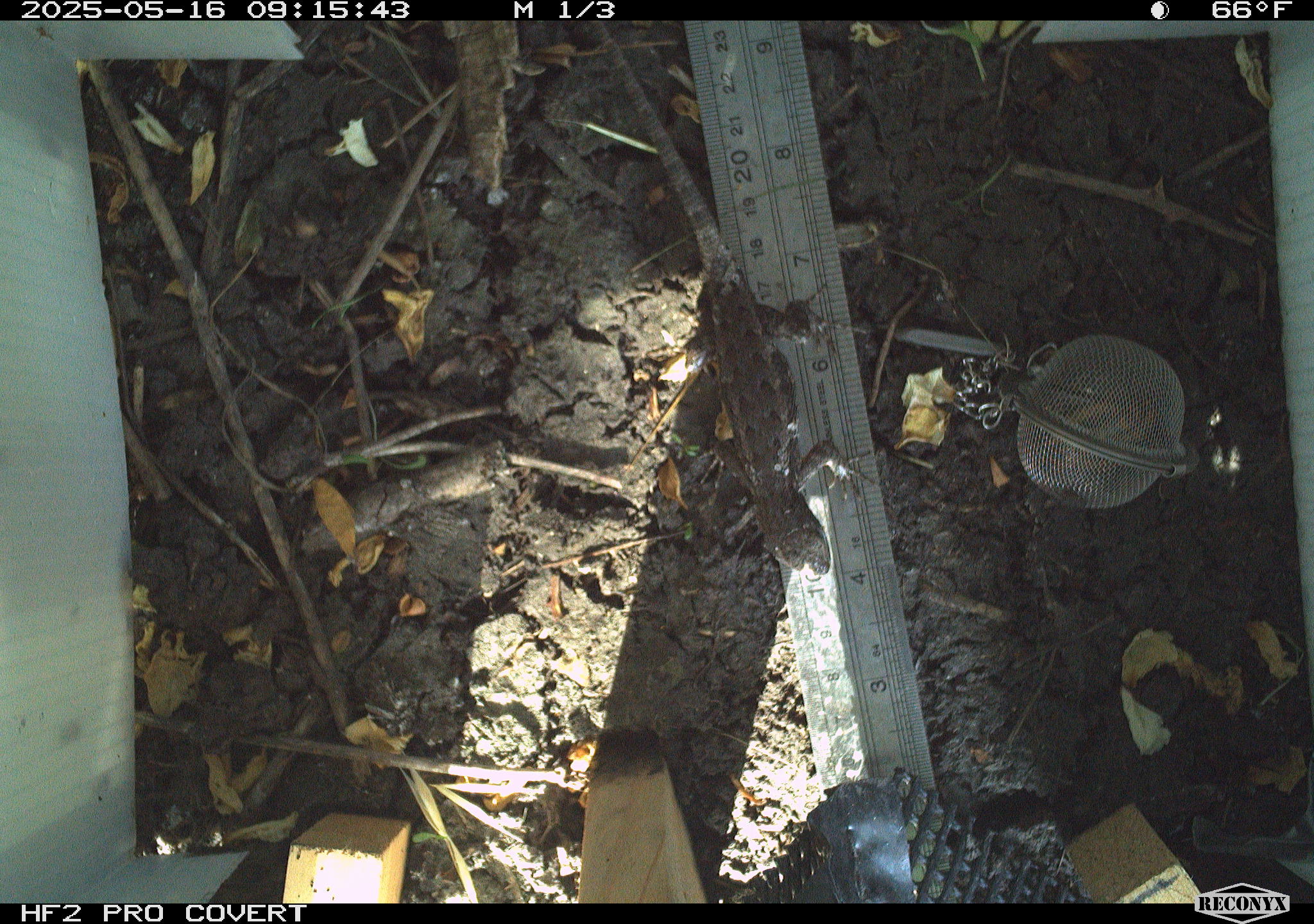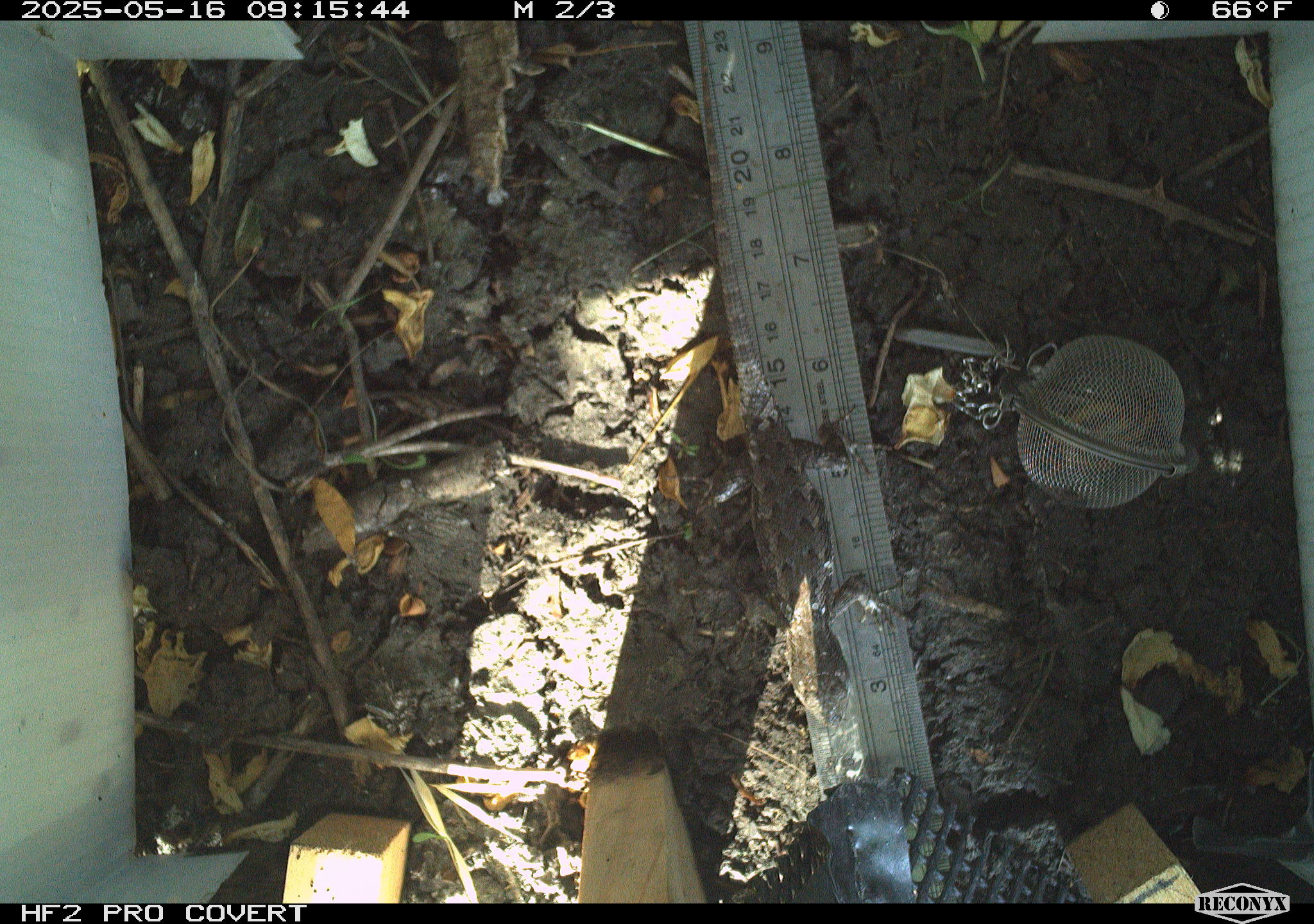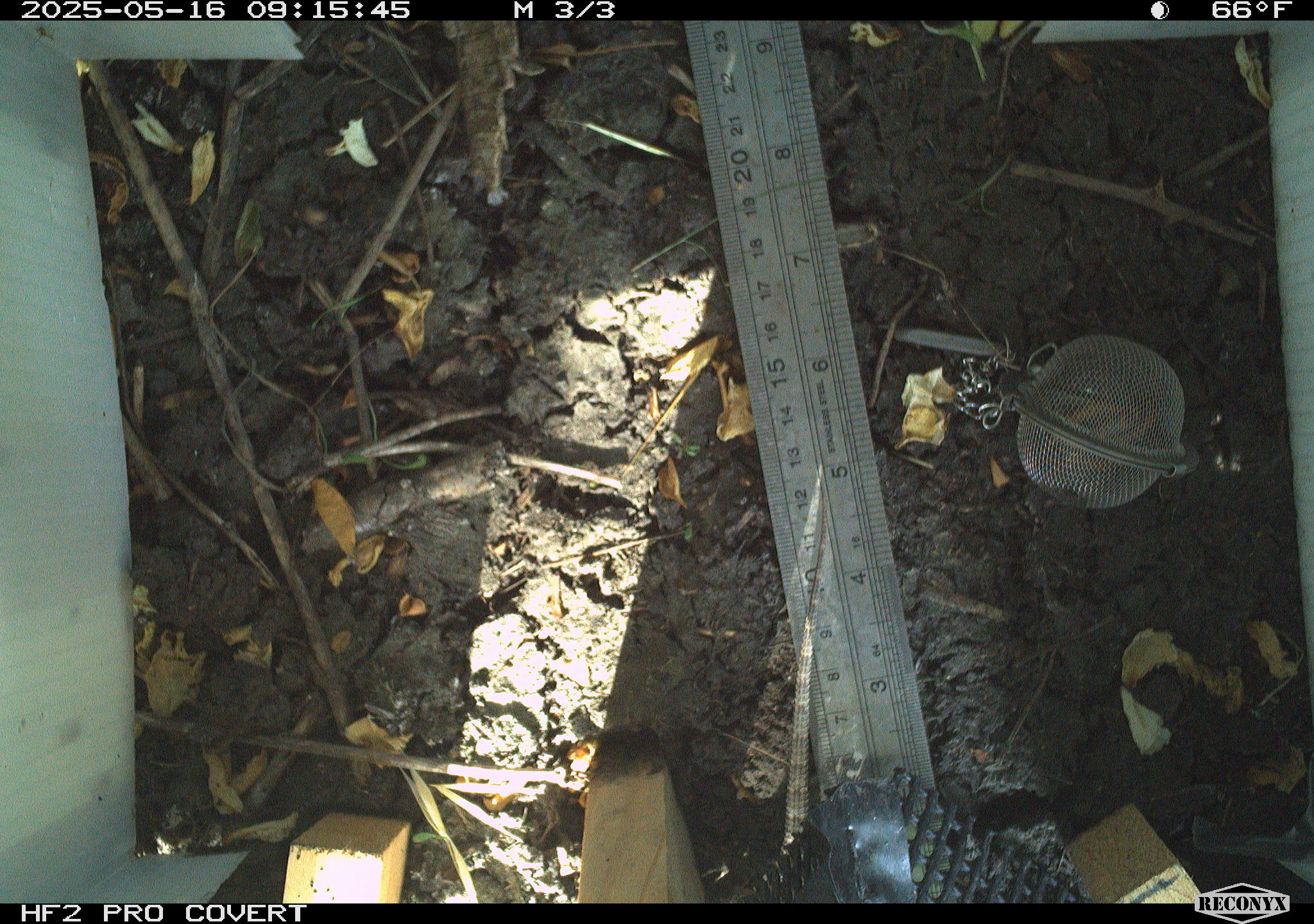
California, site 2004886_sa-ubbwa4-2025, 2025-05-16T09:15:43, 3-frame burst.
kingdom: Animalia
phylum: Chordata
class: Reptilia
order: Squamata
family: Phrynosomatidae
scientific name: Phrynosomatidae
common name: north american spiny lizards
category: sceloporus/uta species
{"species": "sceloporus/uta species (north american spiny lizards) (Phrynosomatidae)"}